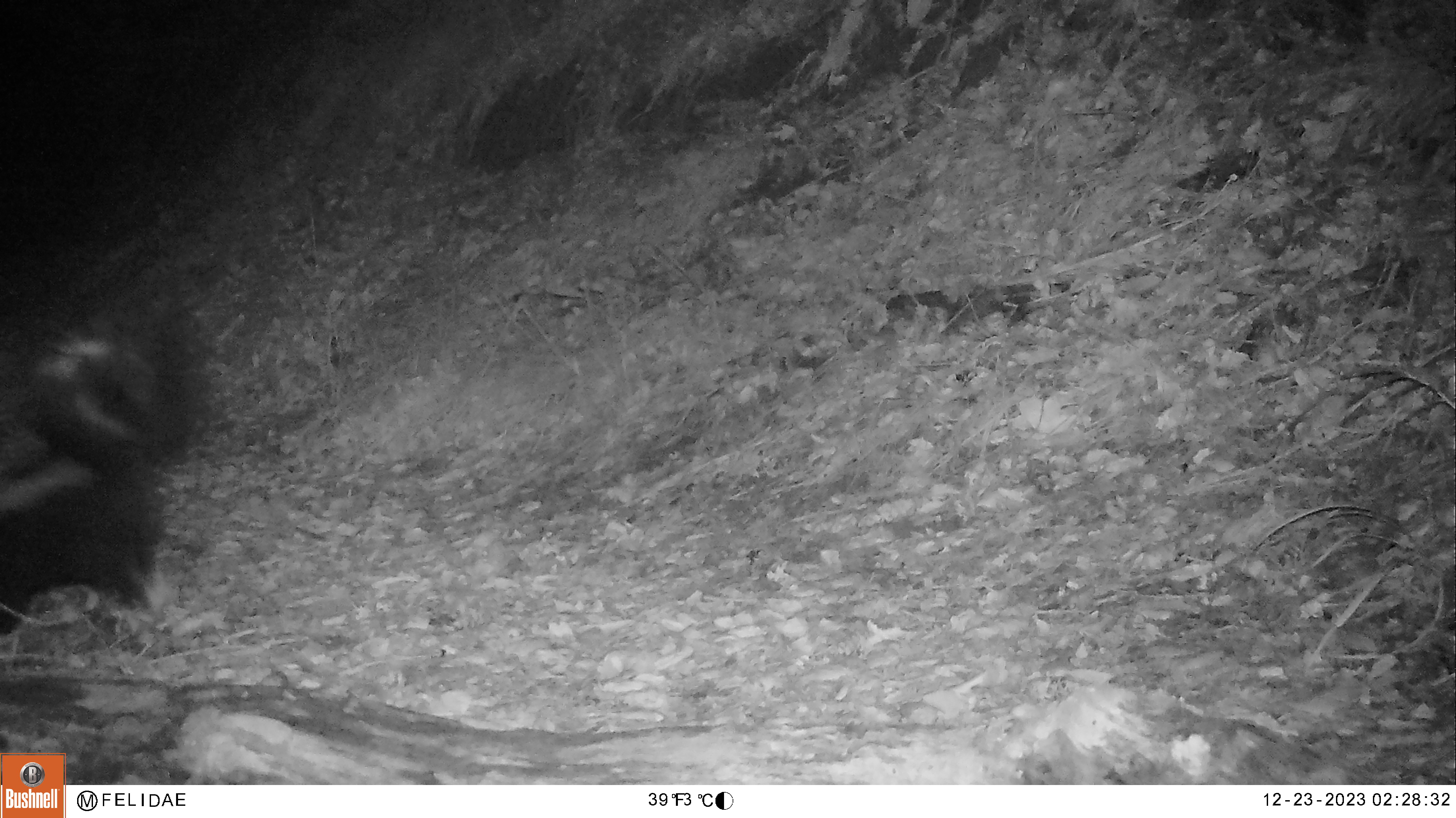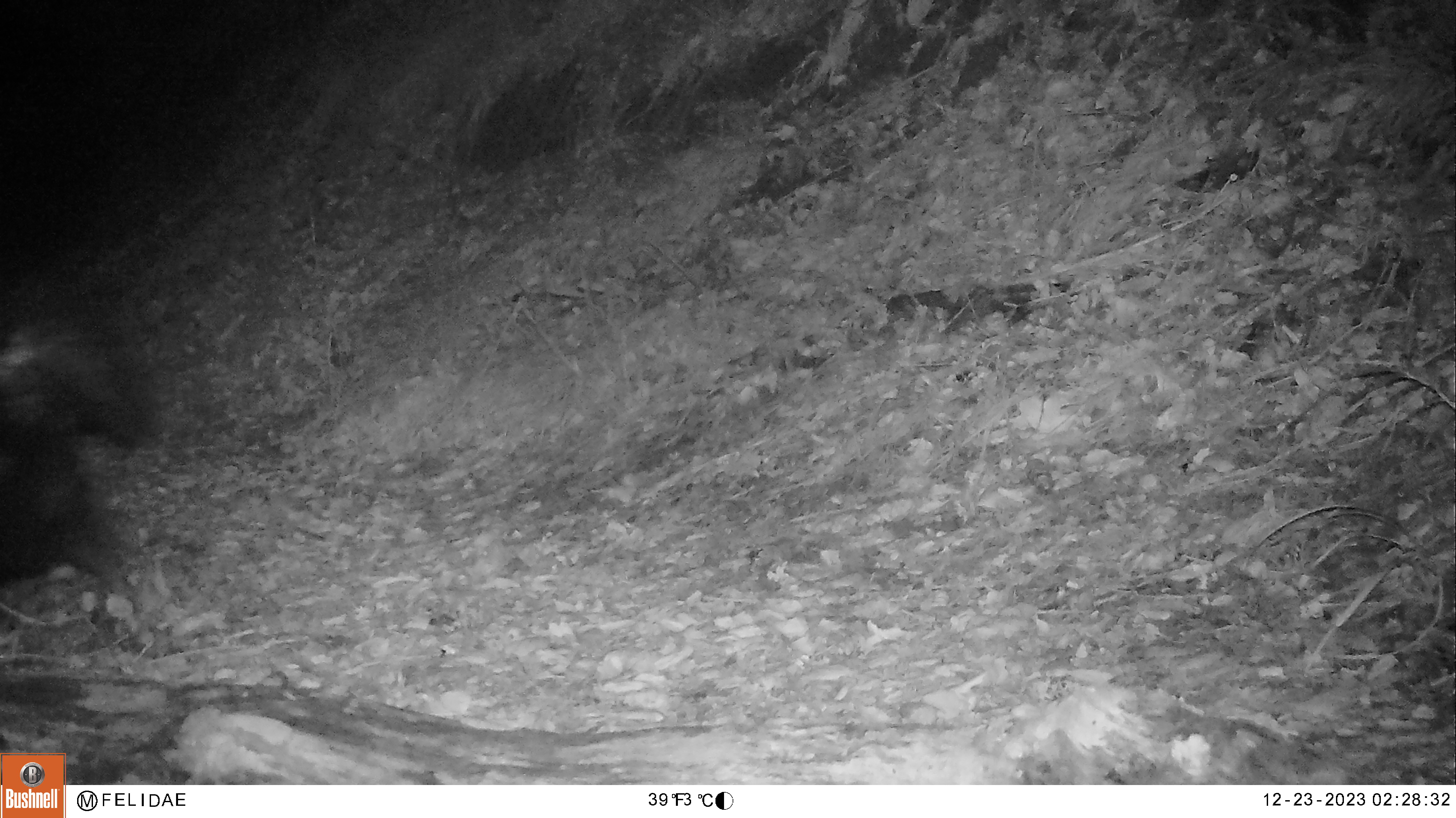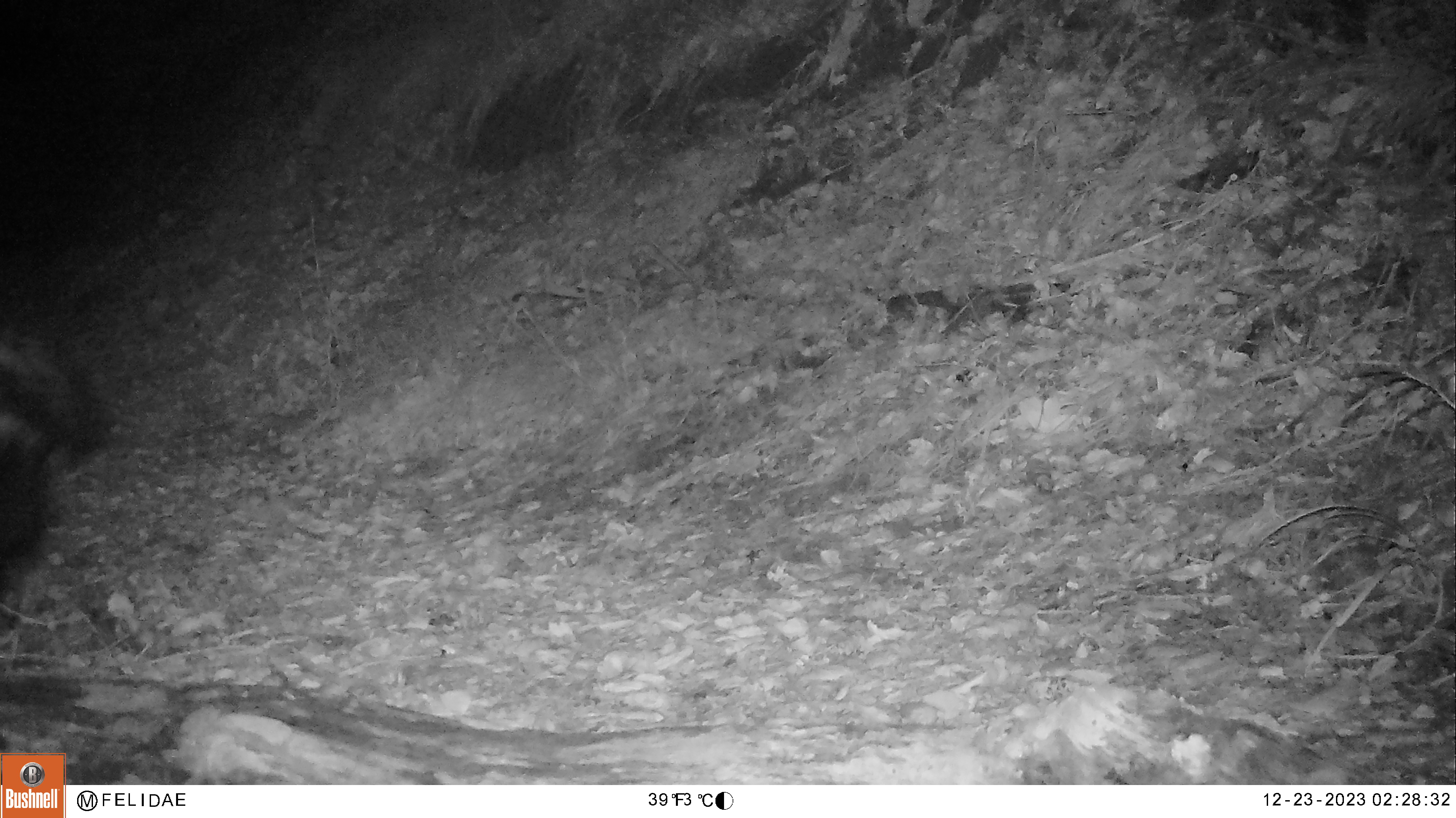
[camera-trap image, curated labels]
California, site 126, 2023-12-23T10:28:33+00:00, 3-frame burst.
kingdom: Animalia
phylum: Chordata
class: Mammalia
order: Carnivora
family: Mephitidae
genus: Mephitis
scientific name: Mephitis mephitis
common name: striped skunk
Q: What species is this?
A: Striped skunk (Mephitis mephitis).